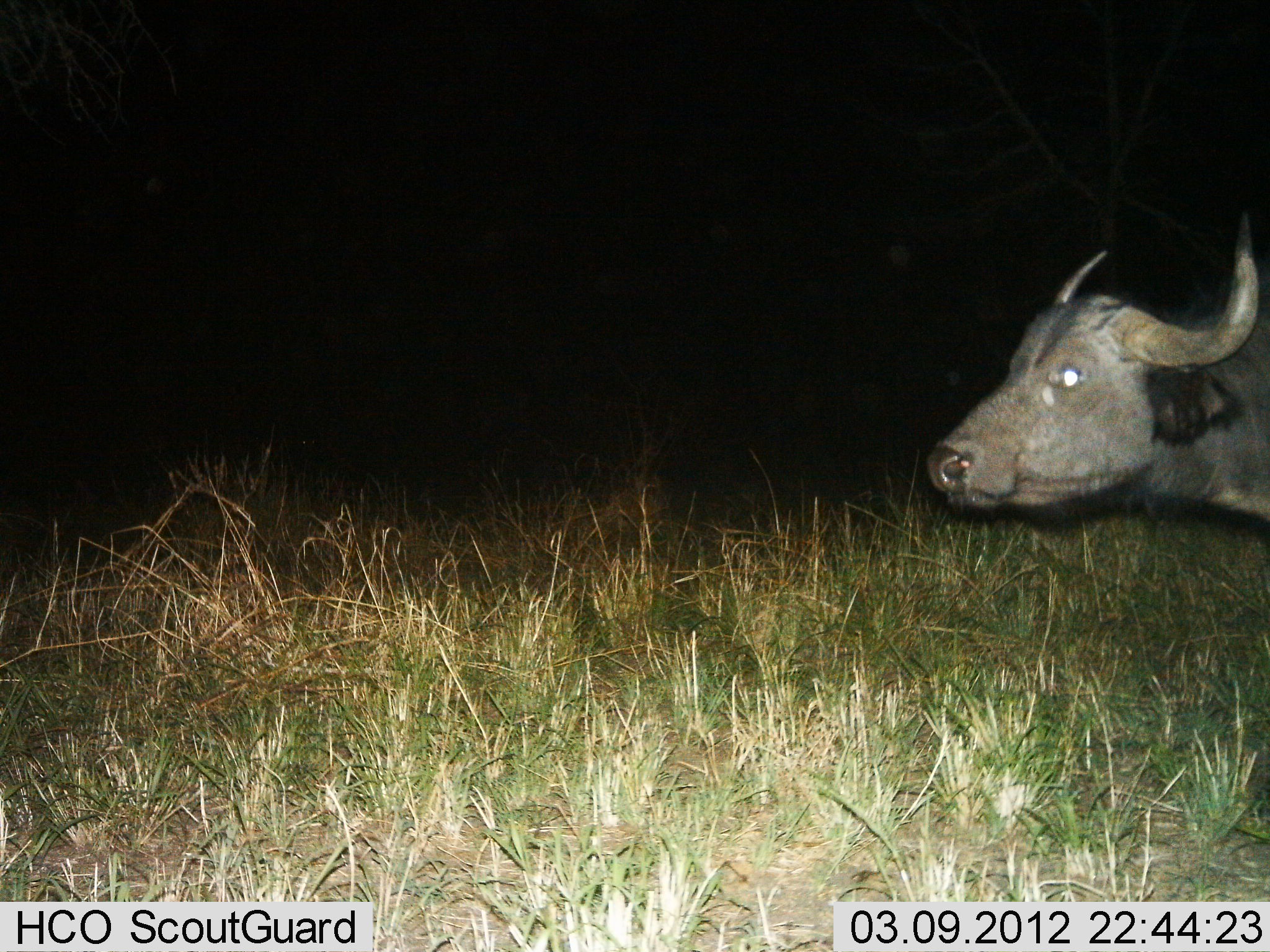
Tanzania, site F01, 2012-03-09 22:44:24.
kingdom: Animalia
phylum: Chordata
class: Mammalia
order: Artiodactyla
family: Bovidae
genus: Syncerus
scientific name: Syncerus caffer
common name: cape buffalo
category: buffalo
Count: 1.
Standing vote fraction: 43%.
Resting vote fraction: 0%.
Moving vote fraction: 57%.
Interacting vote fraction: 0%.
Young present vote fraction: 0%.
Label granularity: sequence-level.